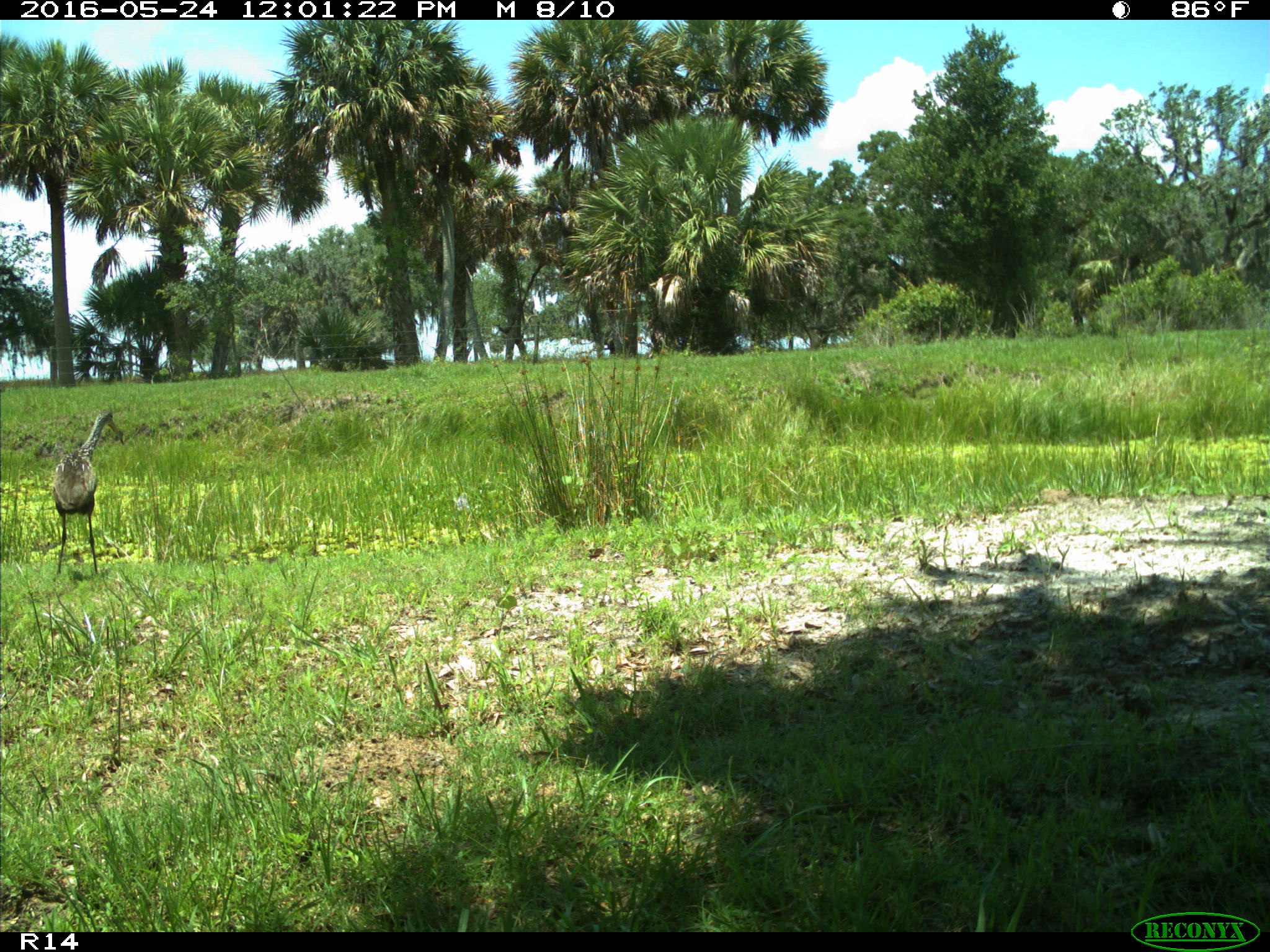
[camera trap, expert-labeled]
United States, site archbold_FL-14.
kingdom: Animalia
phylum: Chordata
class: Aves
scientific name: Aves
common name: birds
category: unidentified bird